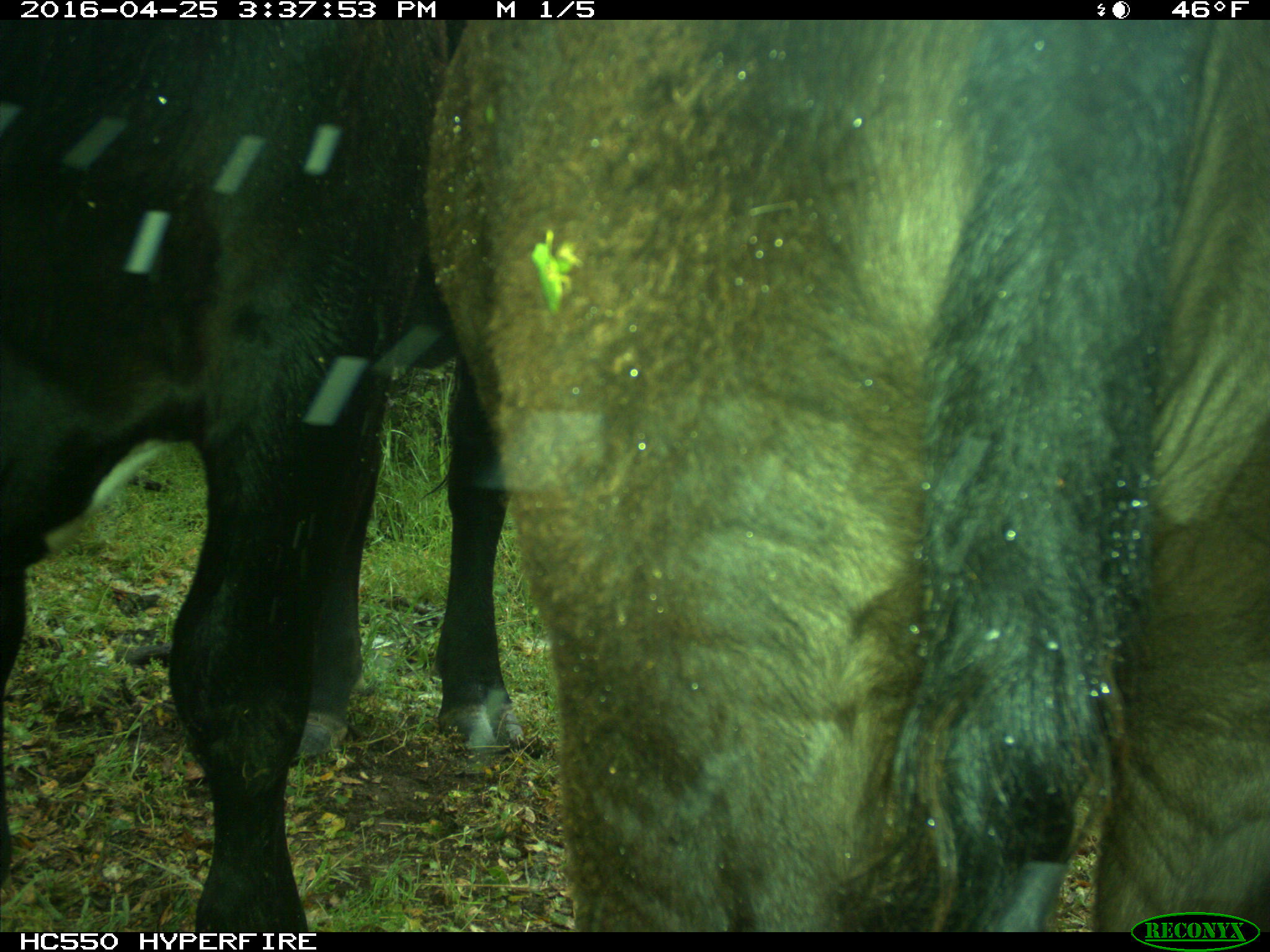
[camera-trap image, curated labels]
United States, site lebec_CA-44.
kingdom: Animalia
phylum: Chordata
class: Mammalia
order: Artiodactyla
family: Bovidae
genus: Bos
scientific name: Bos taurus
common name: domestic cow